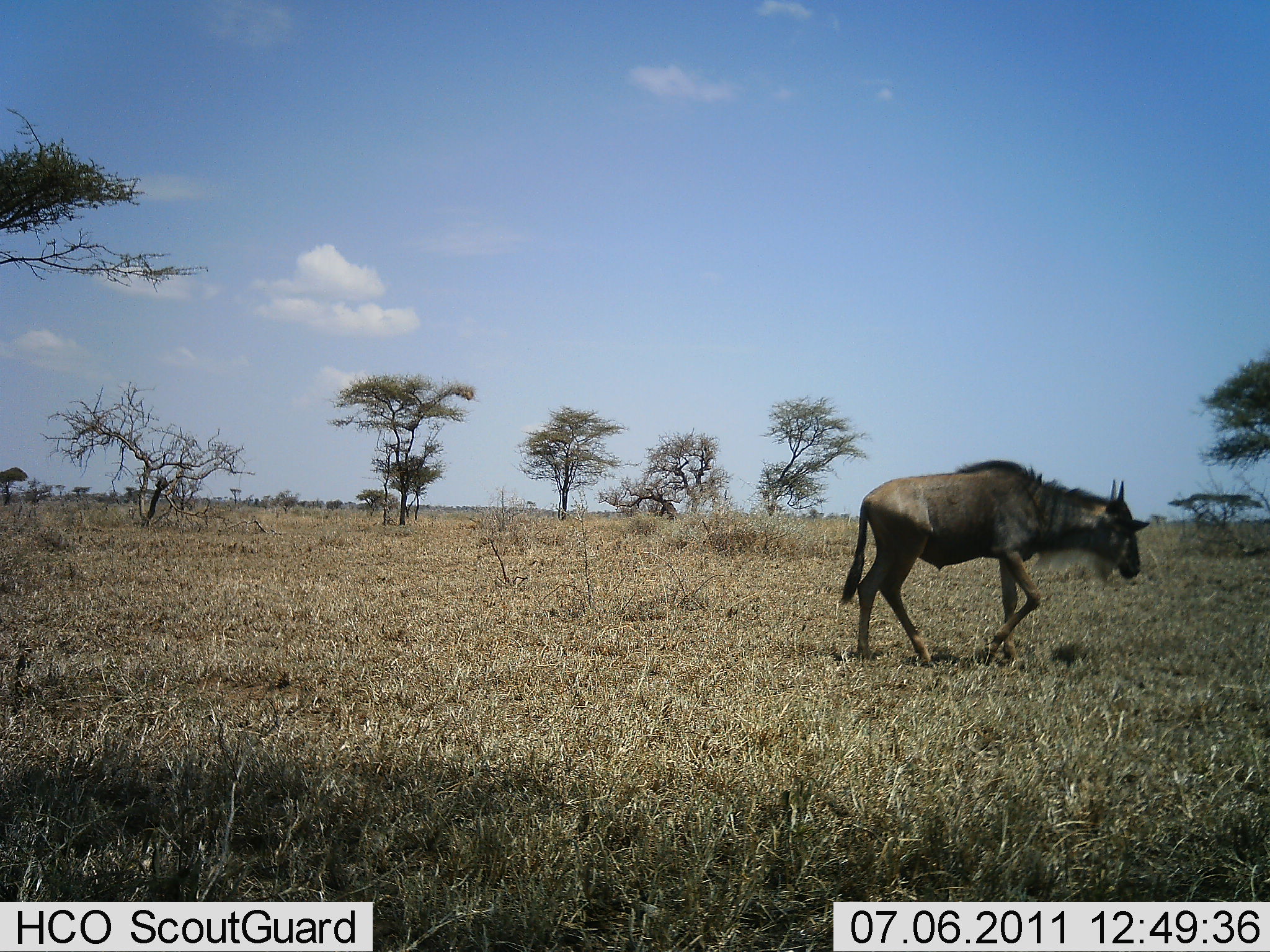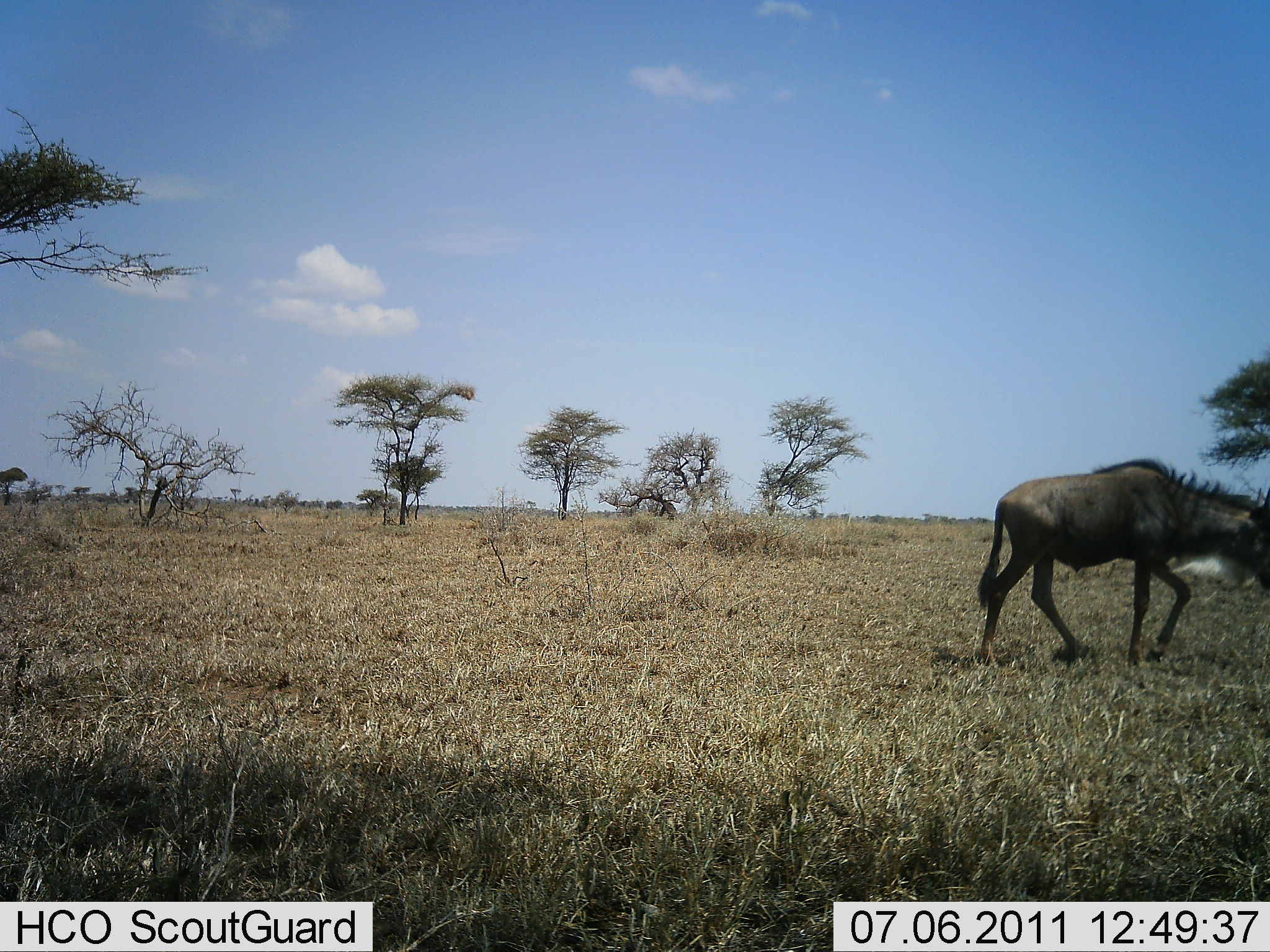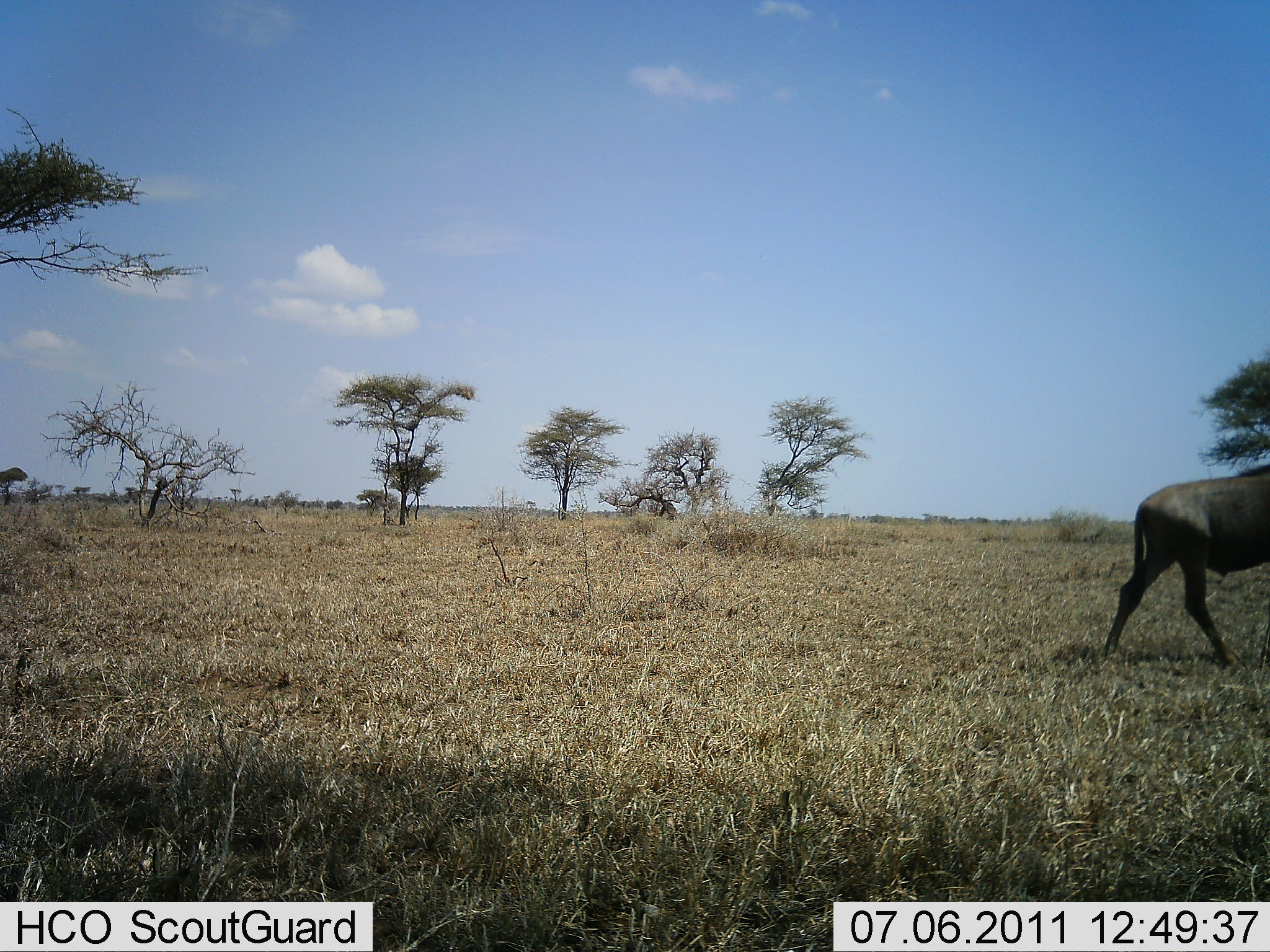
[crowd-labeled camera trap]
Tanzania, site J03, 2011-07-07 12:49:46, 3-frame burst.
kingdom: Animalia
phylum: Chordata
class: Mammalia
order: Artiodactyla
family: Bovidae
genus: Connochaetes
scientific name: Connochaetes taurinus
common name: blue wildebeest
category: wildebeest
Wildebeest (blue wildebeest) (Connochaetes taurinus), count 1. Behavior (volunteer vote fractions): standing 0%, resting 0%, moving 100%, interacting 0%. Young present (vote fraction): 0%. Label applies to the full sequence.